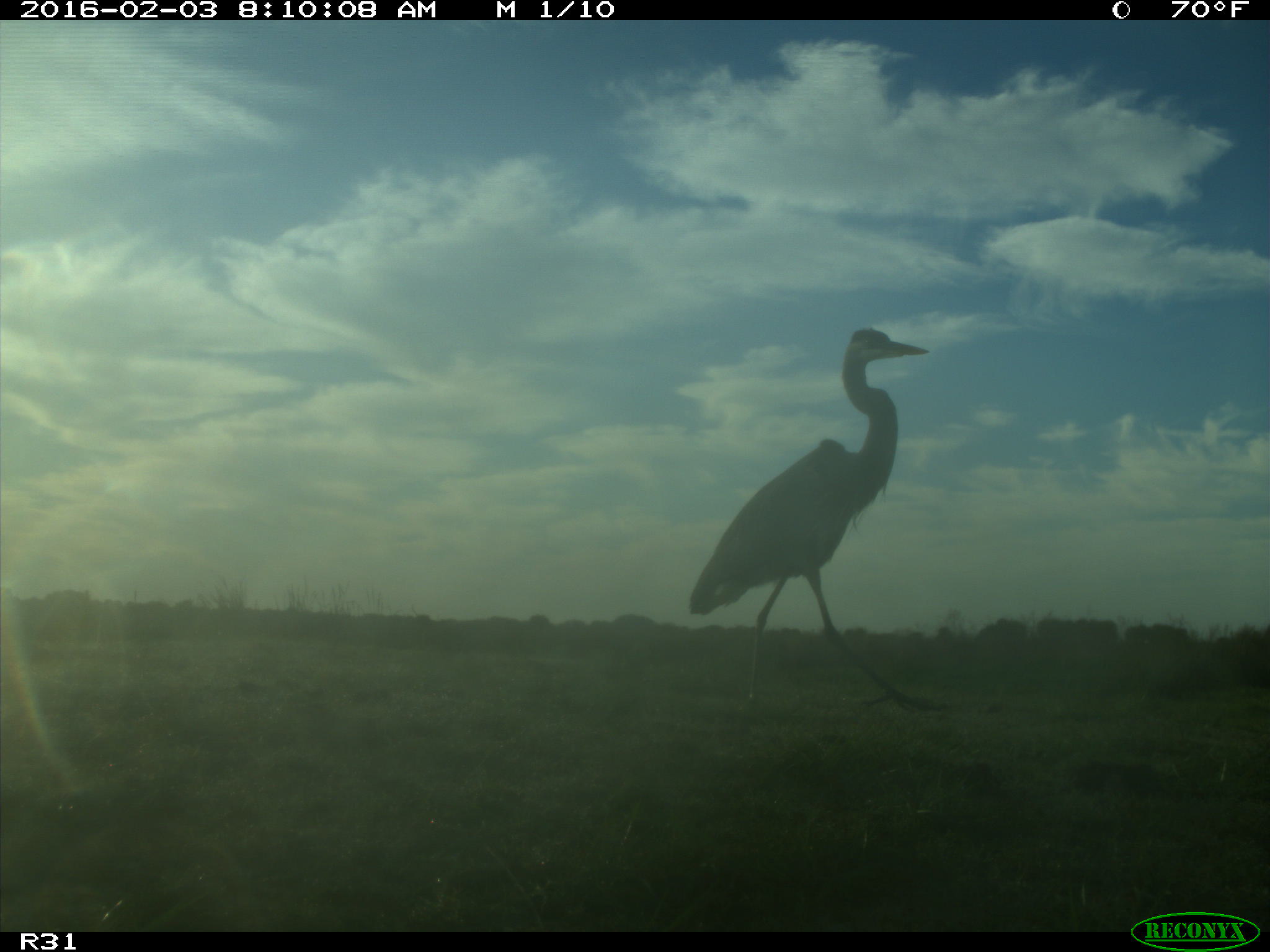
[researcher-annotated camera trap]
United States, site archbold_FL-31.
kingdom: Animalia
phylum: Chordata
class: Aves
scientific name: Aves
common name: birds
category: unidentified bird